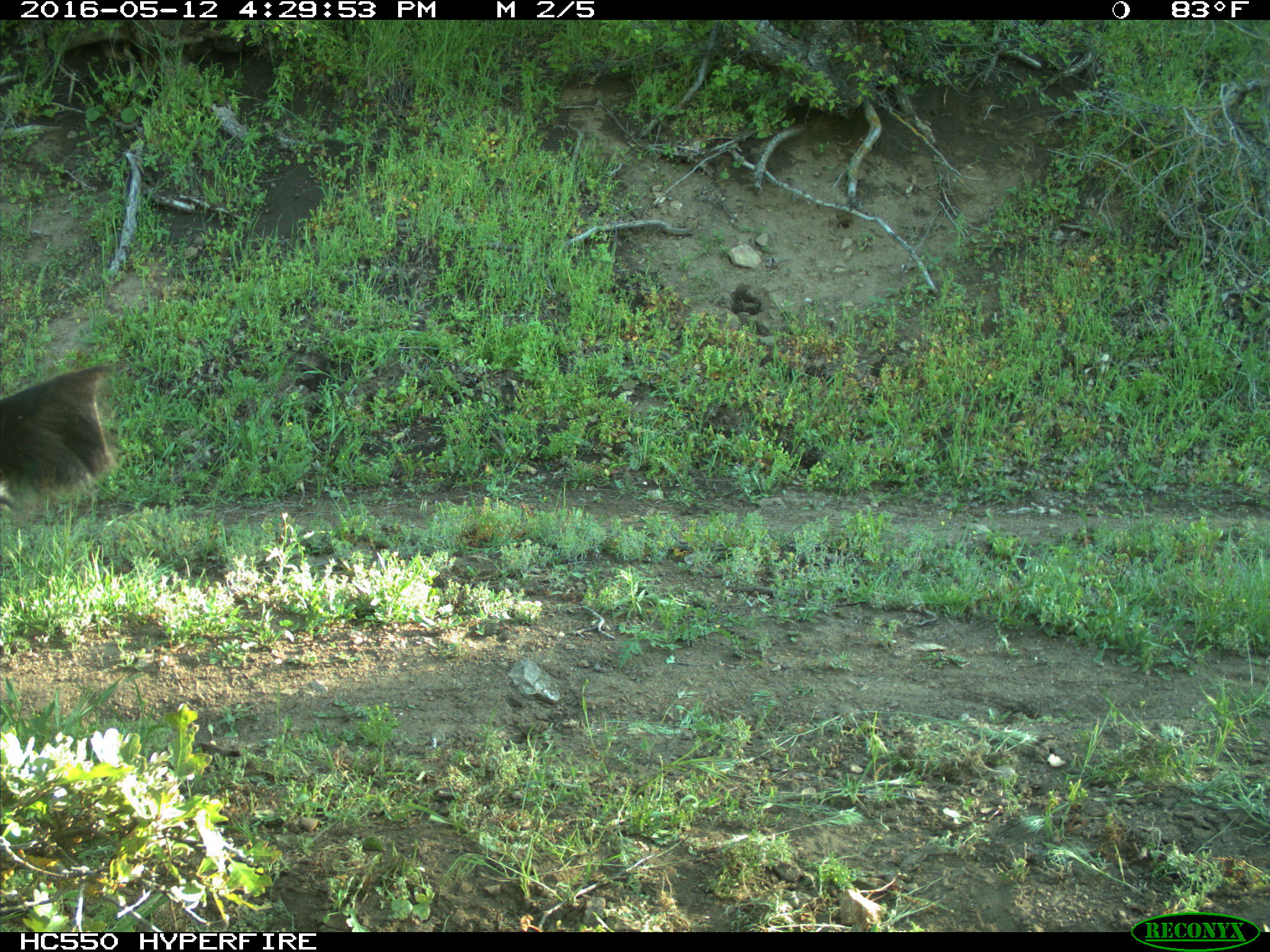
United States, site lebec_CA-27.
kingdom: Animalia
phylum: Chordata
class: Mammalia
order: Artiodactyla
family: Bovidae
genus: Bos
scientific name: Bos taurus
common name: domestic cow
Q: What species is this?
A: Bos taurus (domestic cow).